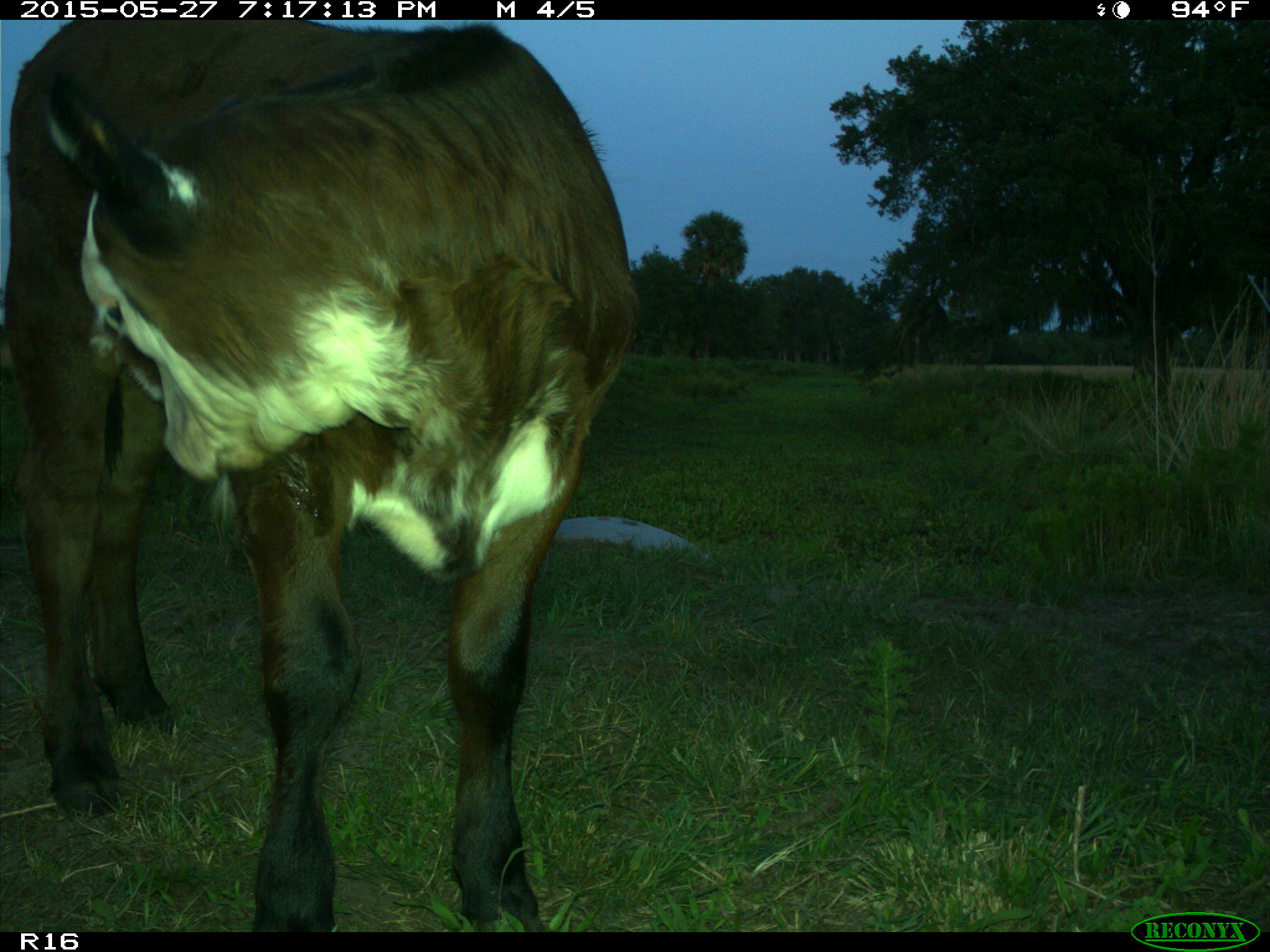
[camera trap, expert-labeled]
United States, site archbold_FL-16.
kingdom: Animalia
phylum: Chordata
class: Mammalia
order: Artiodactyla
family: Bovidae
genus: Bos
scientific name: Bos taurus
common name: domestic cow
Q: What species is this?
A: Bos taurus (domestic cow).